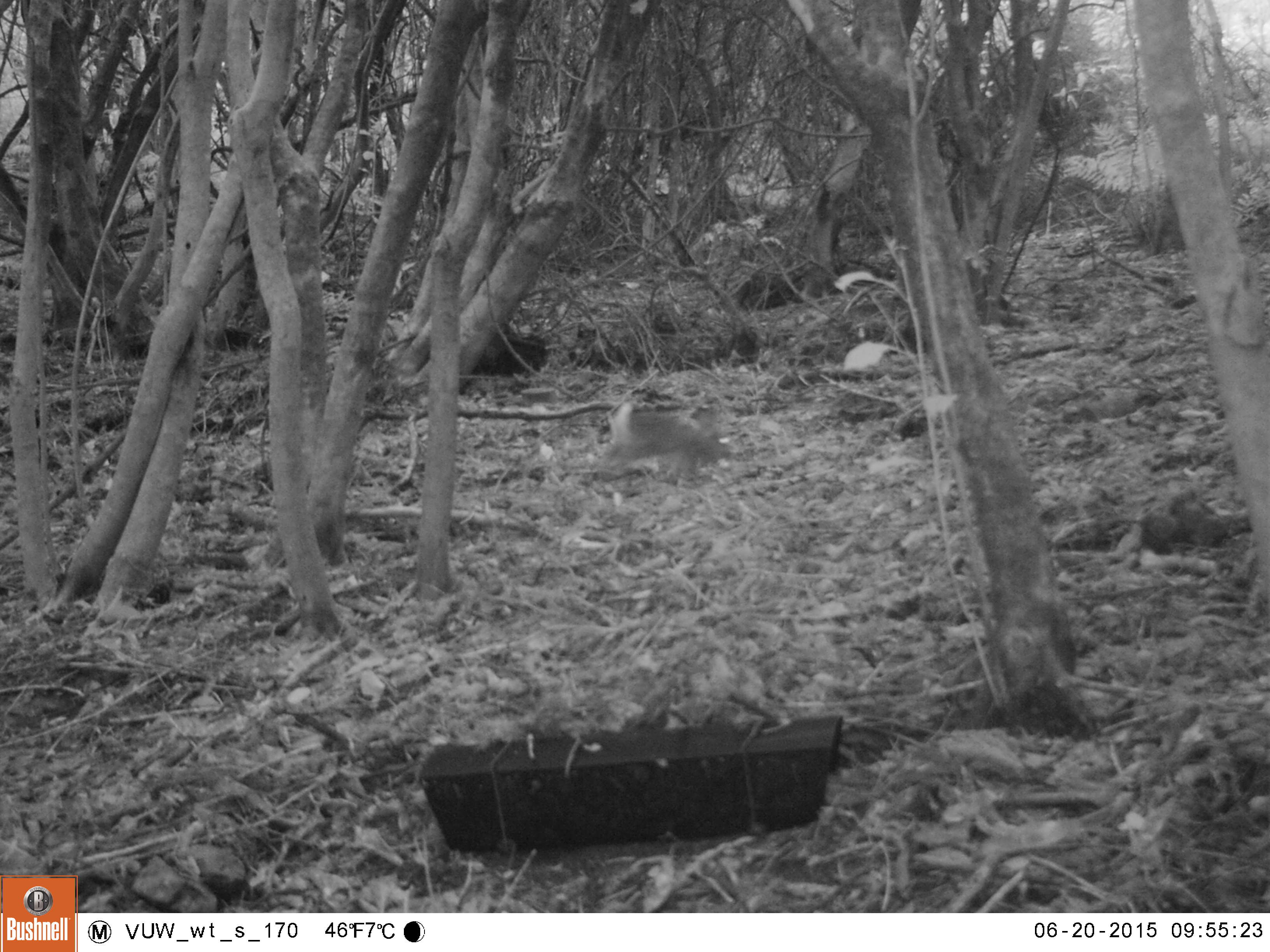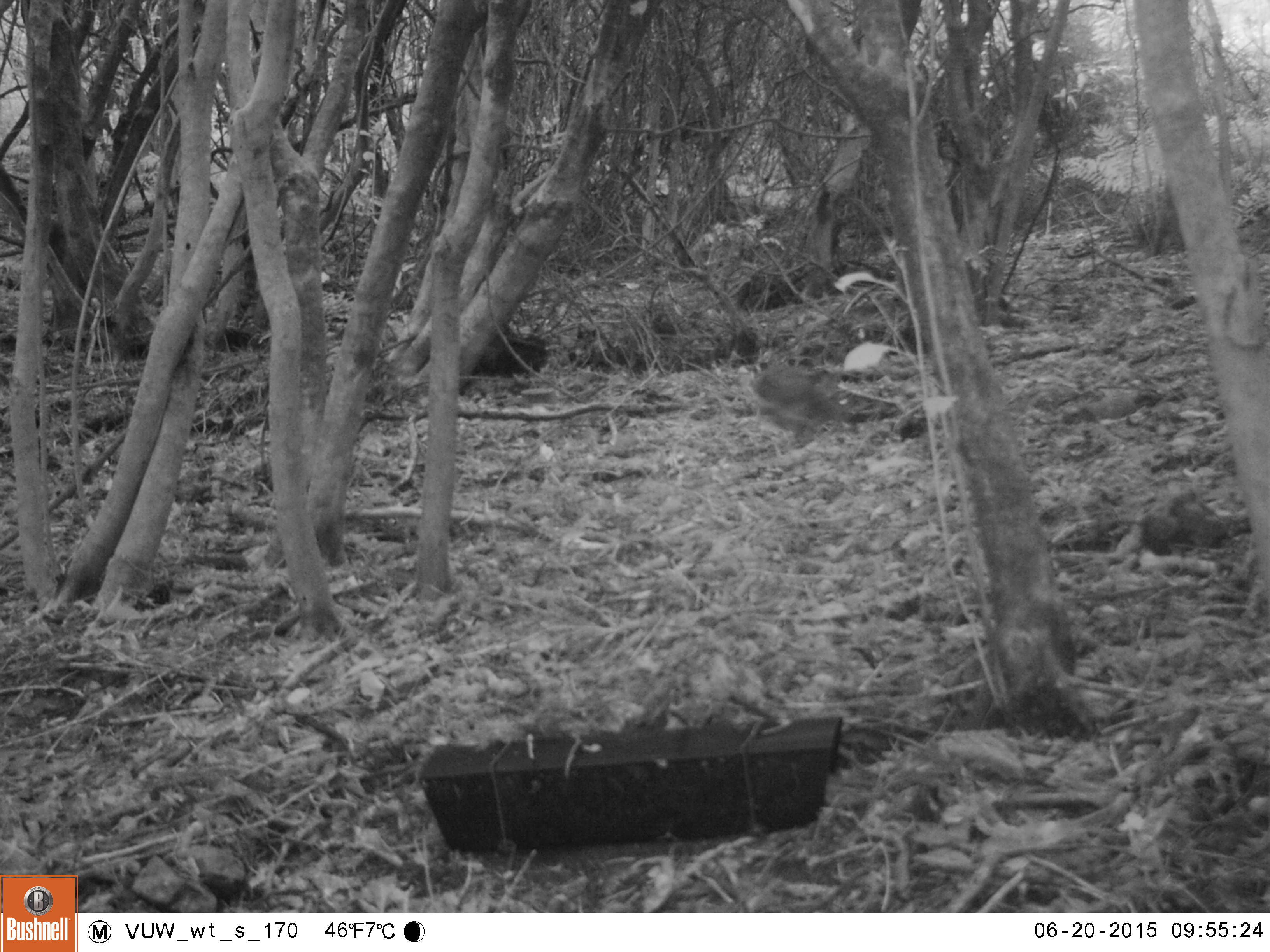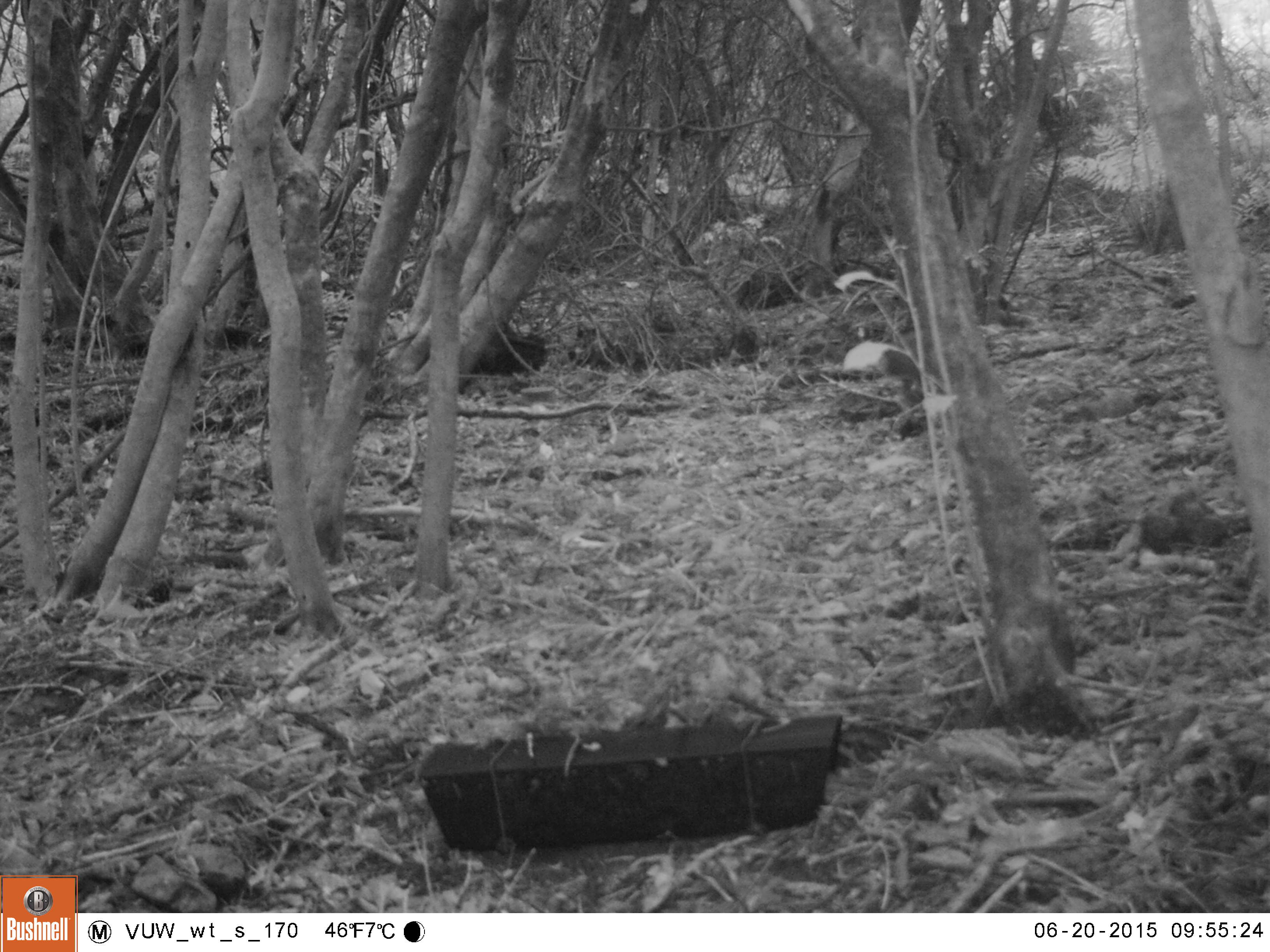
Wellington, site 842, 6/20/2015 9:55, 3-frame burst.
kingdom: Animalia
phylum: Chordata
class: Mammalia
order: Lagomorpha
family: Leporidae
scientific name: Leporidae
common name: rabbit